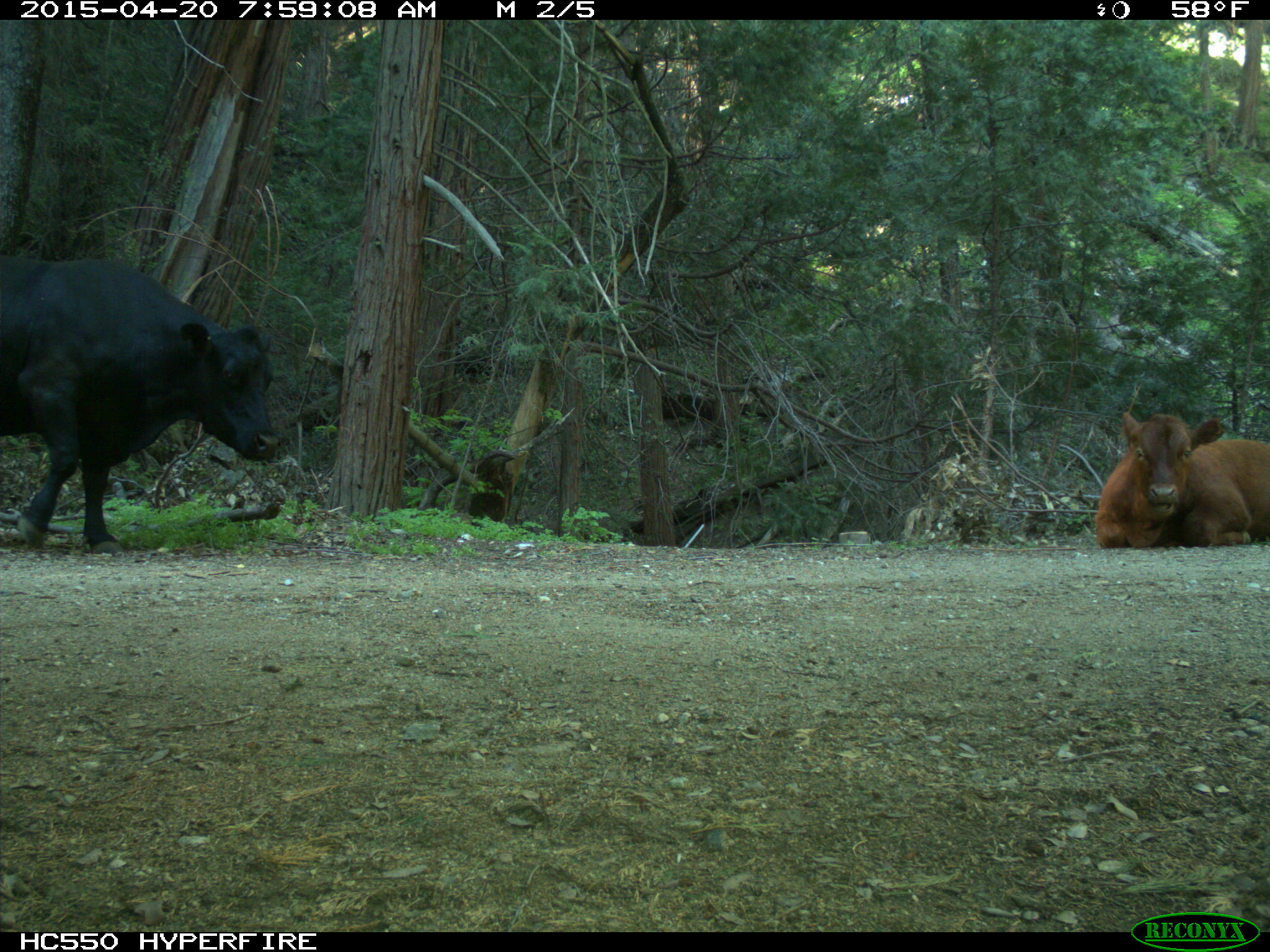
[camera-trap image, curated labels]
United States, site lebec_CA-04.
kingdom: Animalia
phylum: Chordata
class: Mammalia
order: Artiodactyla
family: Bovidae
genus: Bos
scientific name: Bos taurus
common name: domestic cow